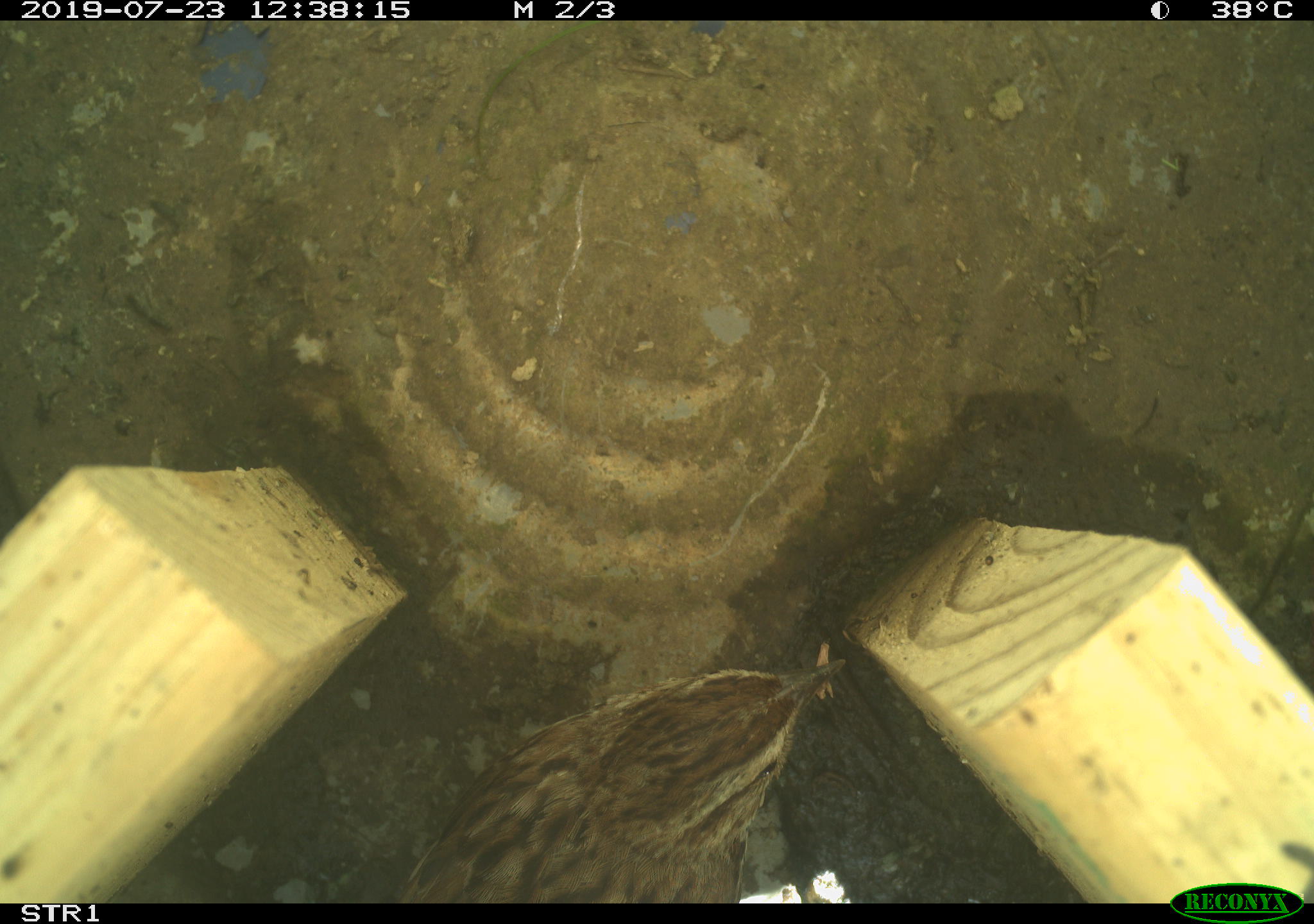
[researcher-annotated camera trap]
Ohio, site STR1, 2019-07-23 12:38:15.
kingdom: Animalia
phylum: Chordata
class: Aves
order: Passeriformes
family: Passerellidae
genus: Melospiza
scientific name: Melospiza melodia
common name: song sparrow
Song sparrow (Melospiza melodia).